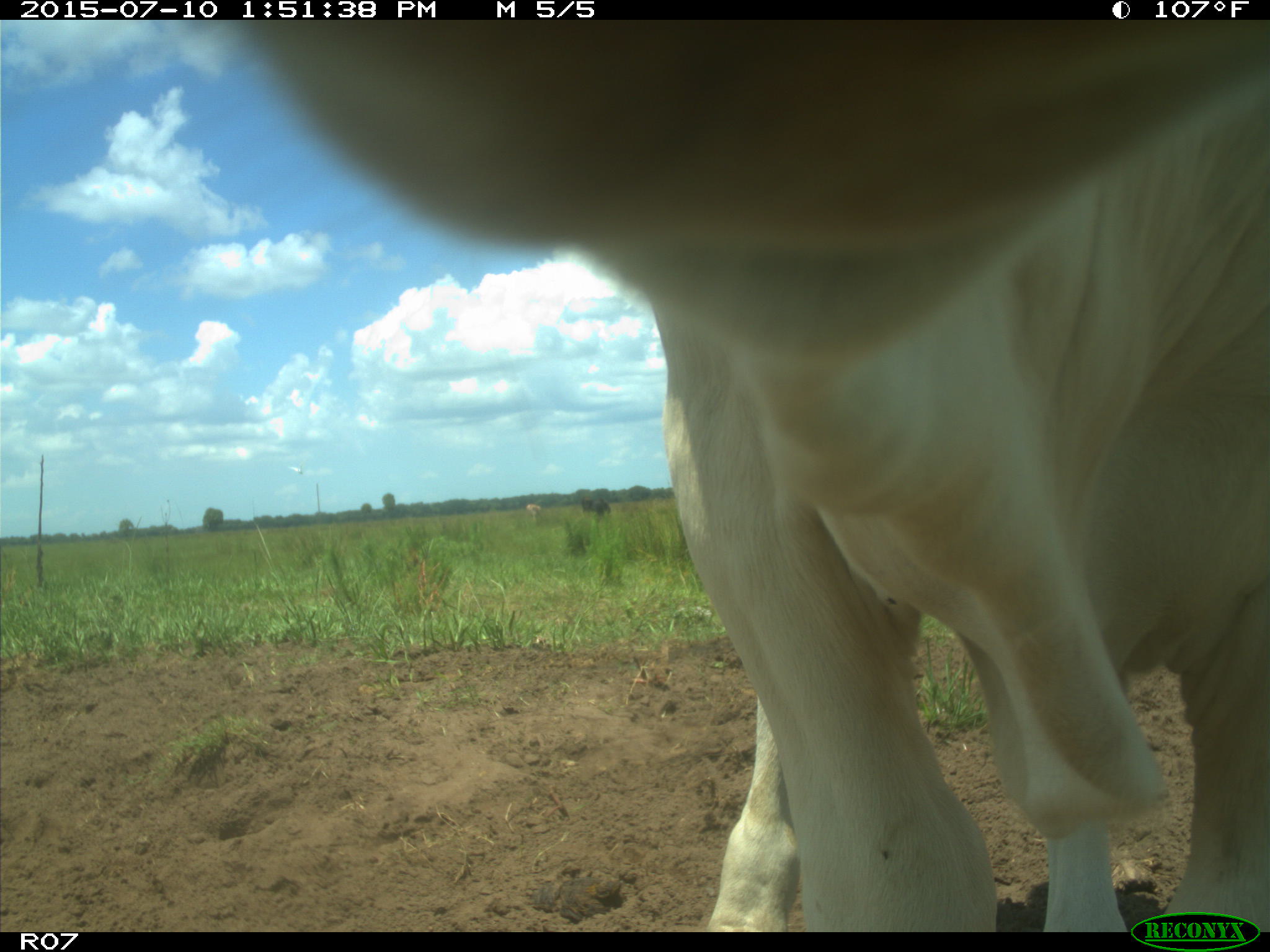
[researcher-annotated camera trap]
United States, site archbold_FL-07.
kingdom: Animalia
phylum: Chordata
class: Mammalia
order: Artiodactyla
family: Bovidae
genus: Bos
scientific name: Bos taurus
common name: domestic cow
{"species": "Bos taurus (domestic cow)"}